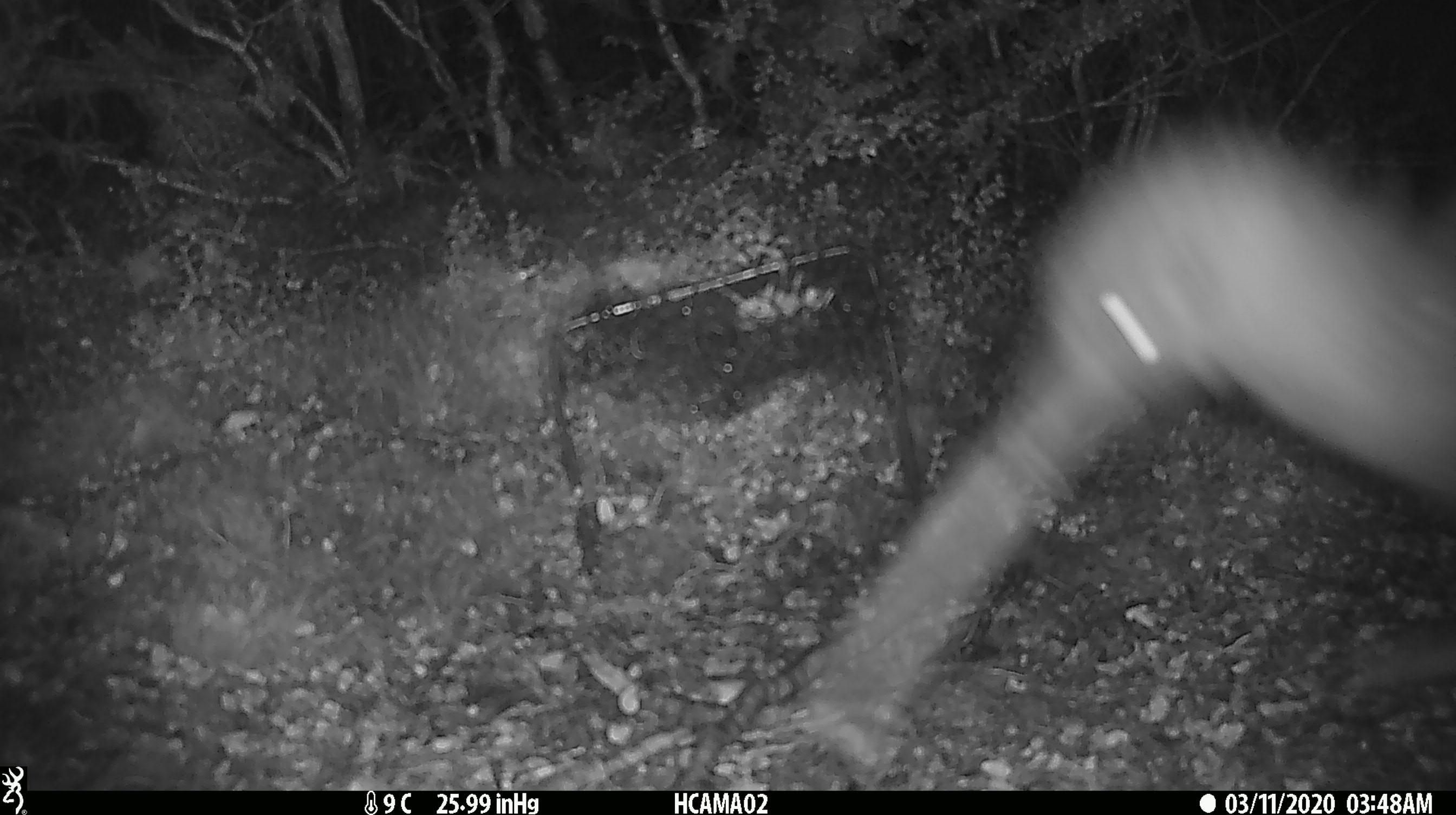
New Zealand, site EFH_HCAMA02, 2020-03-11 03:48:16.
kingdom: Animalia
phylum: Chordata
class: Aves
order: Apterygiformes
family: Apterygidae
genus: Apteryx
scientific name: Apteryx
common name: kiwi